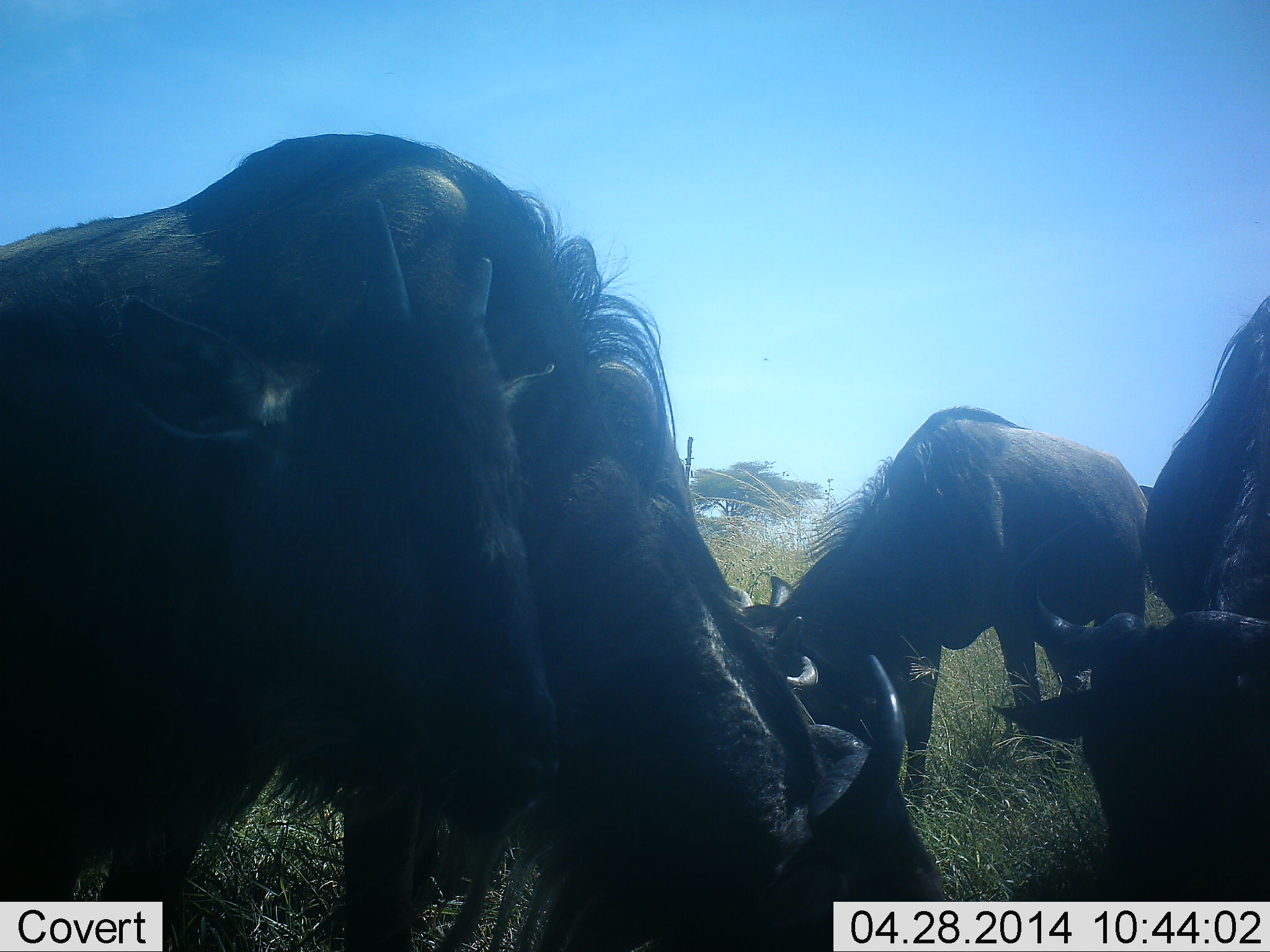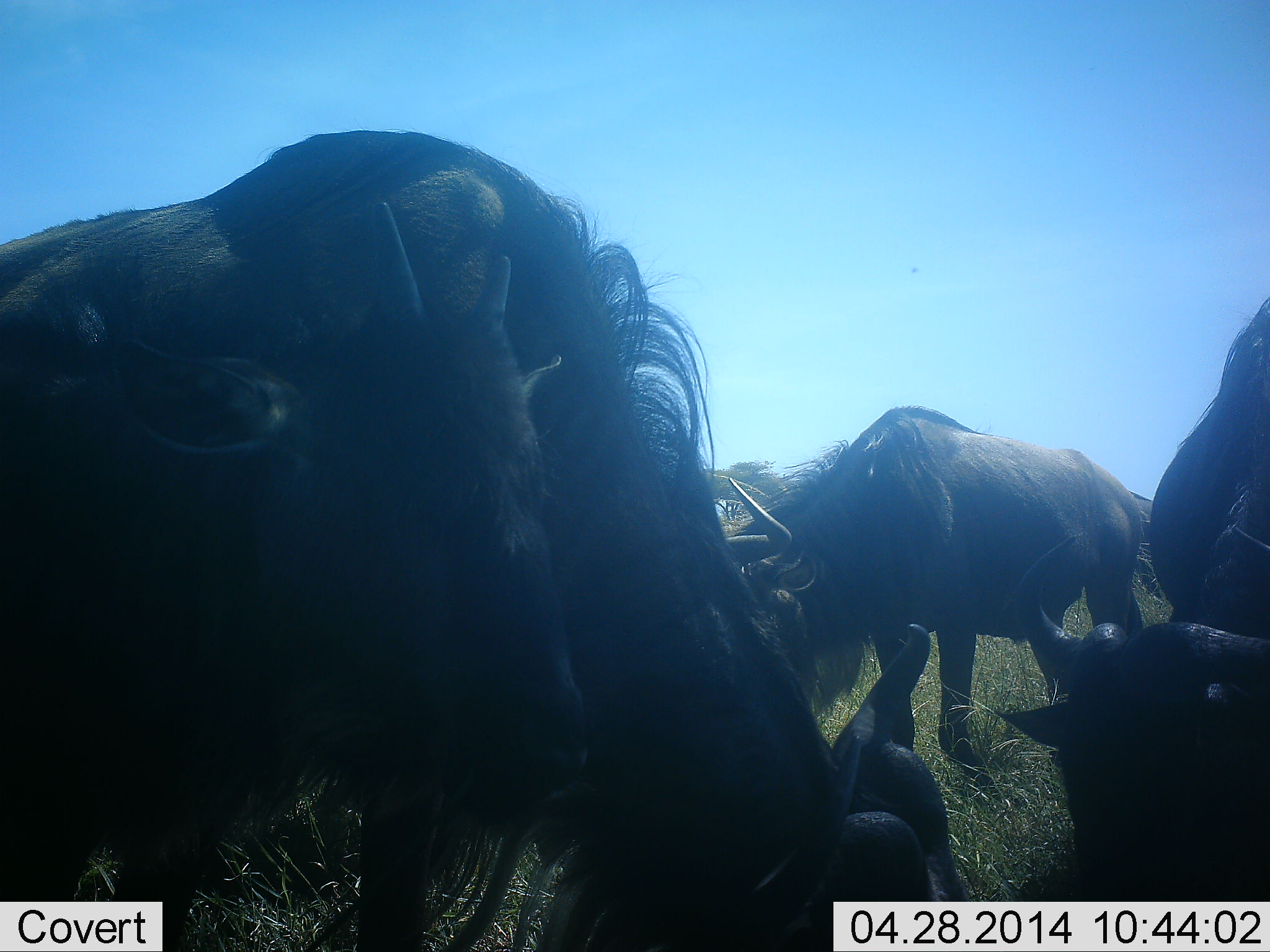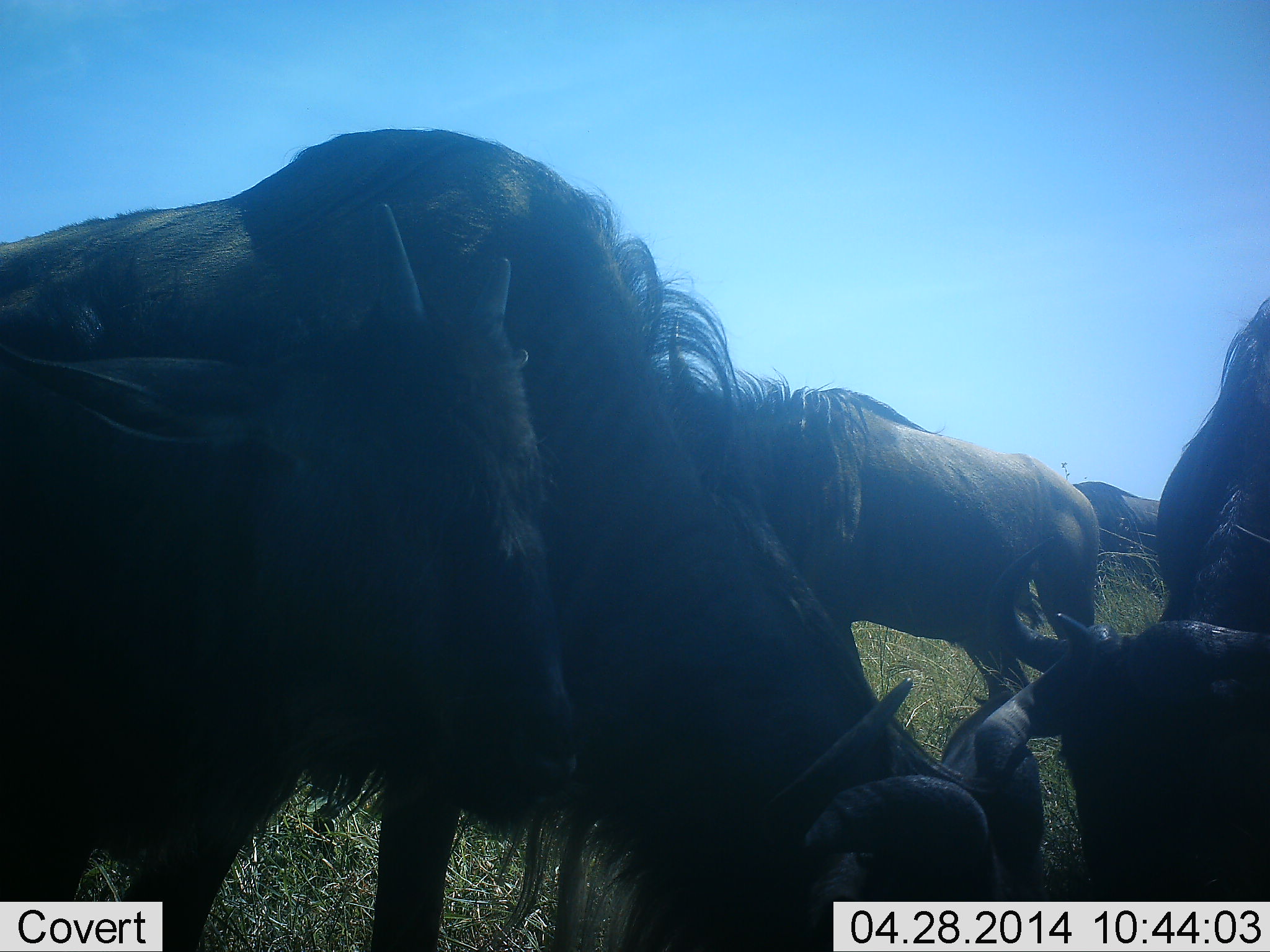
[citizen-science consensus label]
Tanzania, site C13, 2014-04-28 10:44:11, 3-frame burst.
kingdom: Animalia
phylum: Chordata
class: Mammalia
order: Artiodactyla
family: Bovidae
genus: Connochaetes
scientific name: Connochaetes taurinus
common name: blue wildebeest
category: wildebeest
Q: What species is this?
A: Wildebeest (blue wildebeest) (Connochaetes taurinus).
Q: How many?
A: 5.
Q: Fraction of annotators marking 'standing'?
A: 60%.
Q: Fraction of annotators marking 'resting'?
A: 10%.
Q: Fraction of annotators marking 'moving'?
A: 20%.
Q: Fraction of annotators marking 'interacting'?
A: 10%.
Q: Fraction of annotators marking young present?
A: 40%.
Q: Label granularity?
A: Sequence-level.